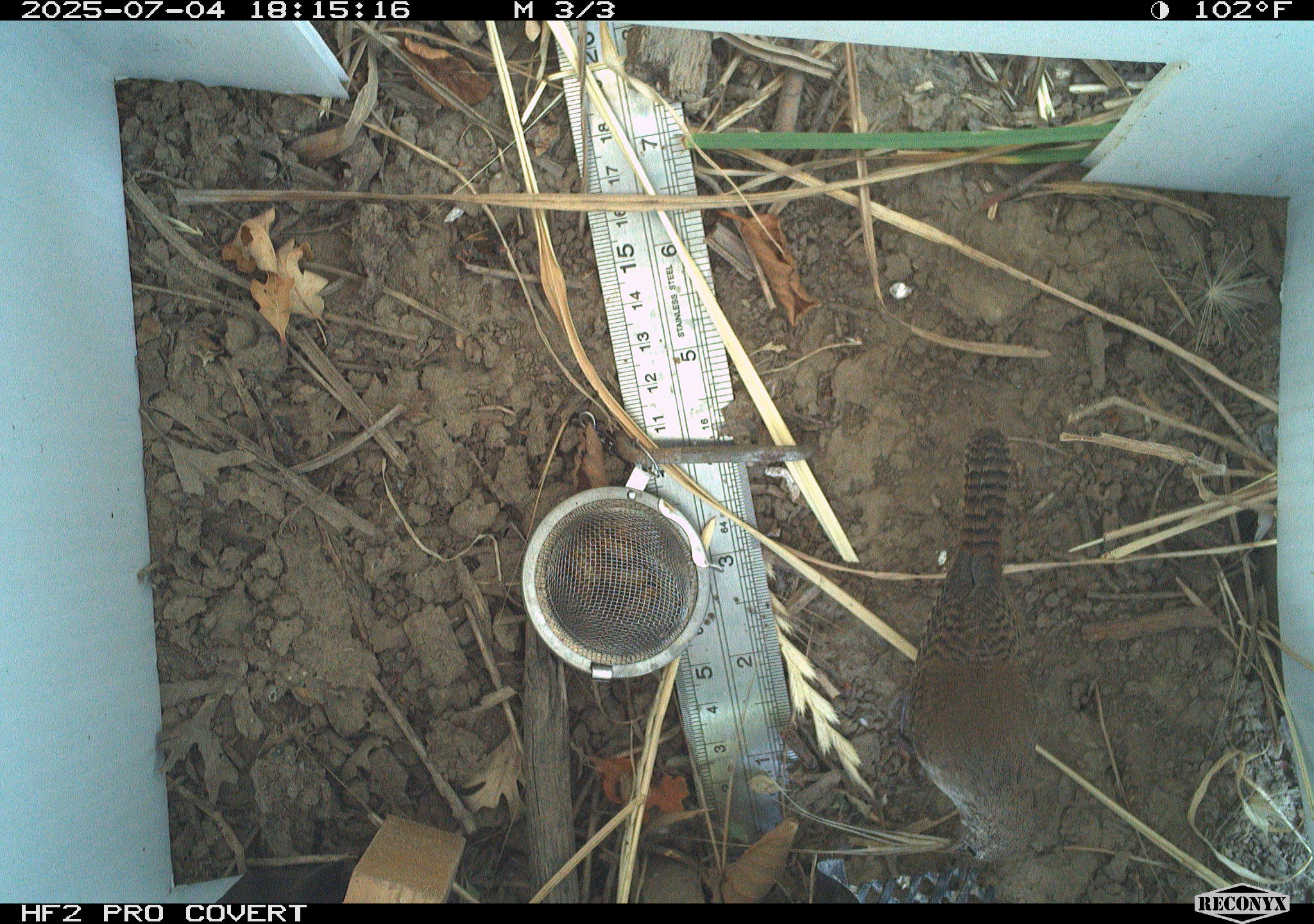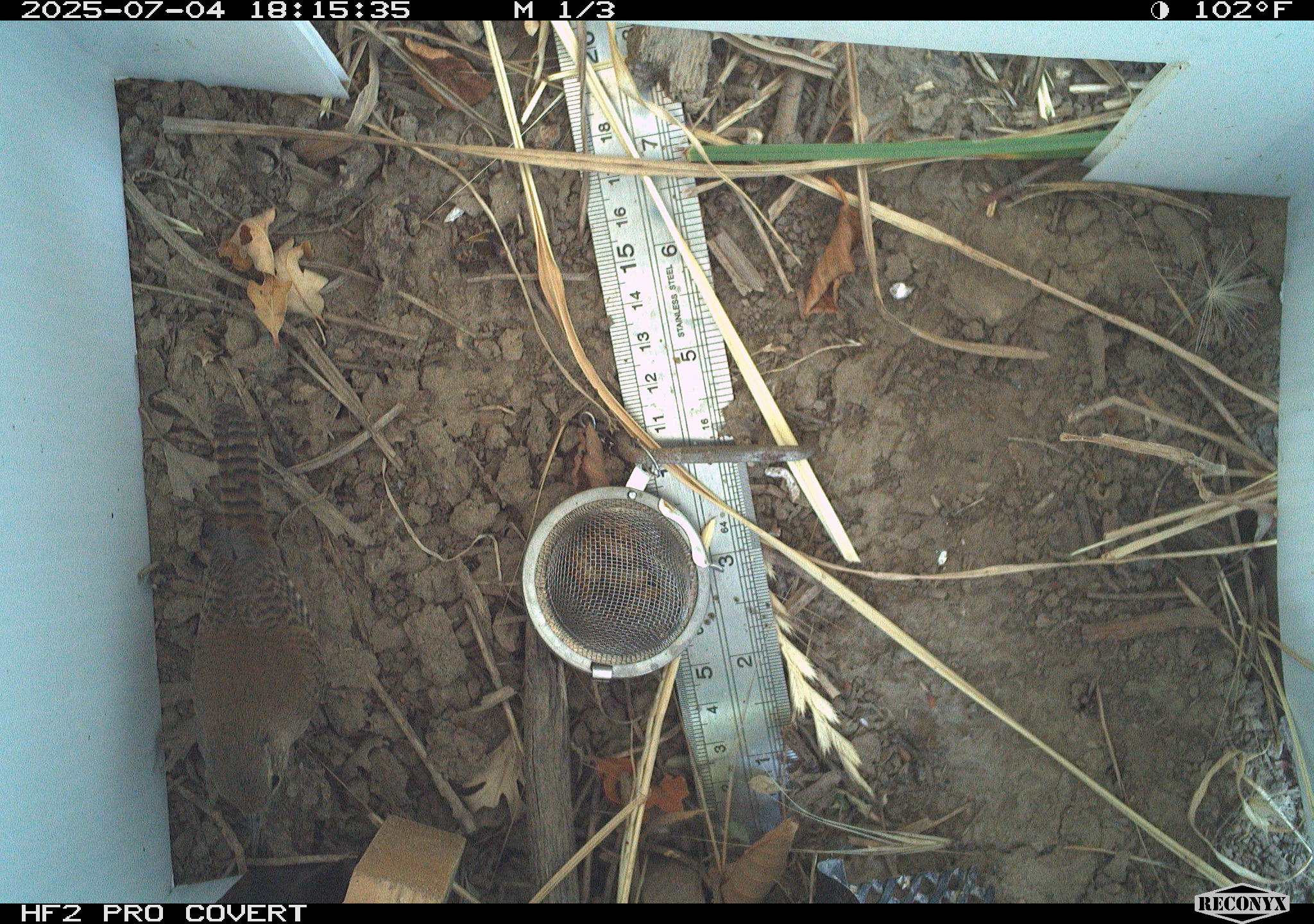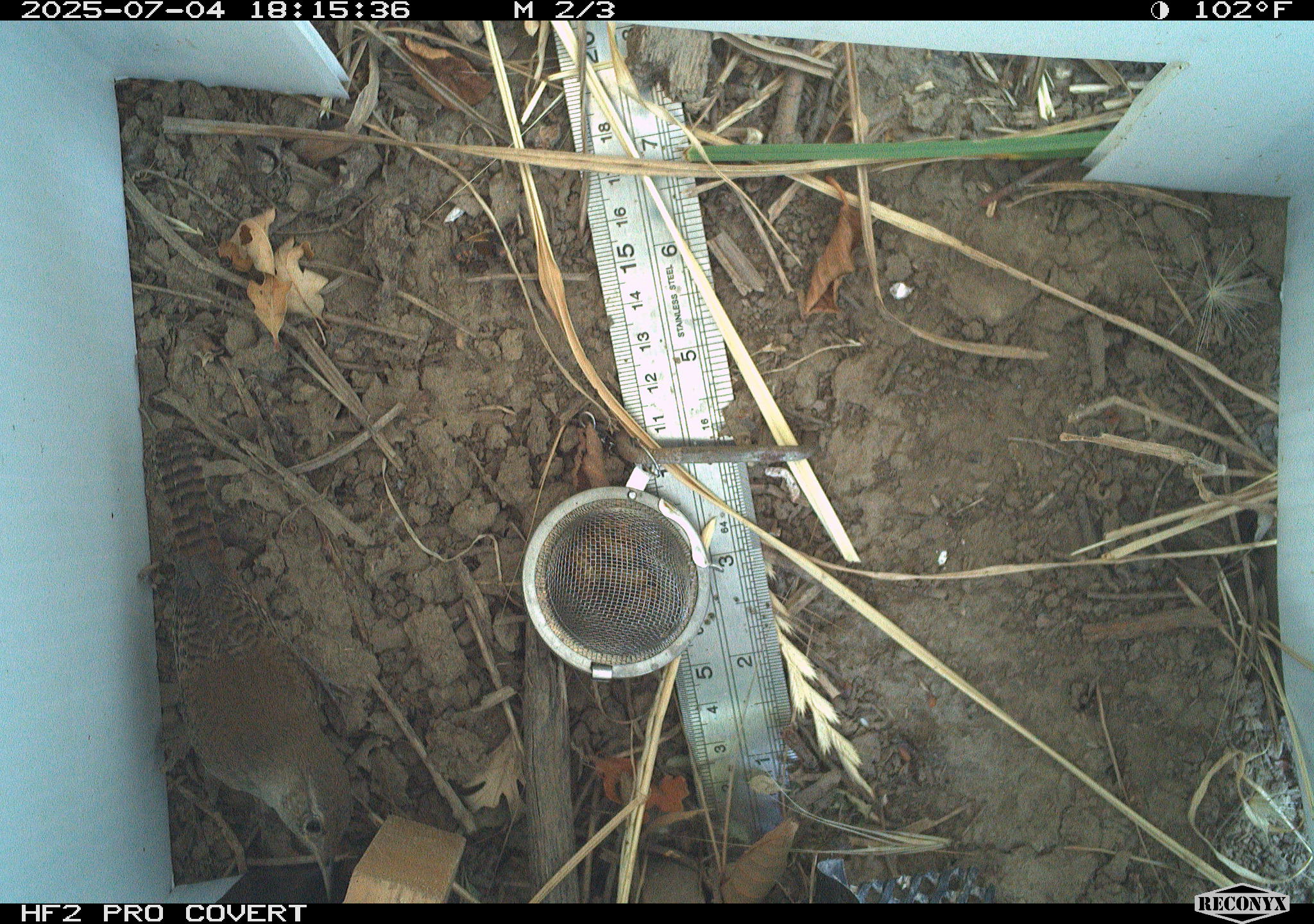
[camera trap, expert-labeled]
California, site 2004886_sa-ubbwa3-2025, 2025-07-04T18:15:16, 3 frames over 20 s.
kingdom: Animalia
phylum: Chordata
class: Aves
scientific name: Aves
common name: bird